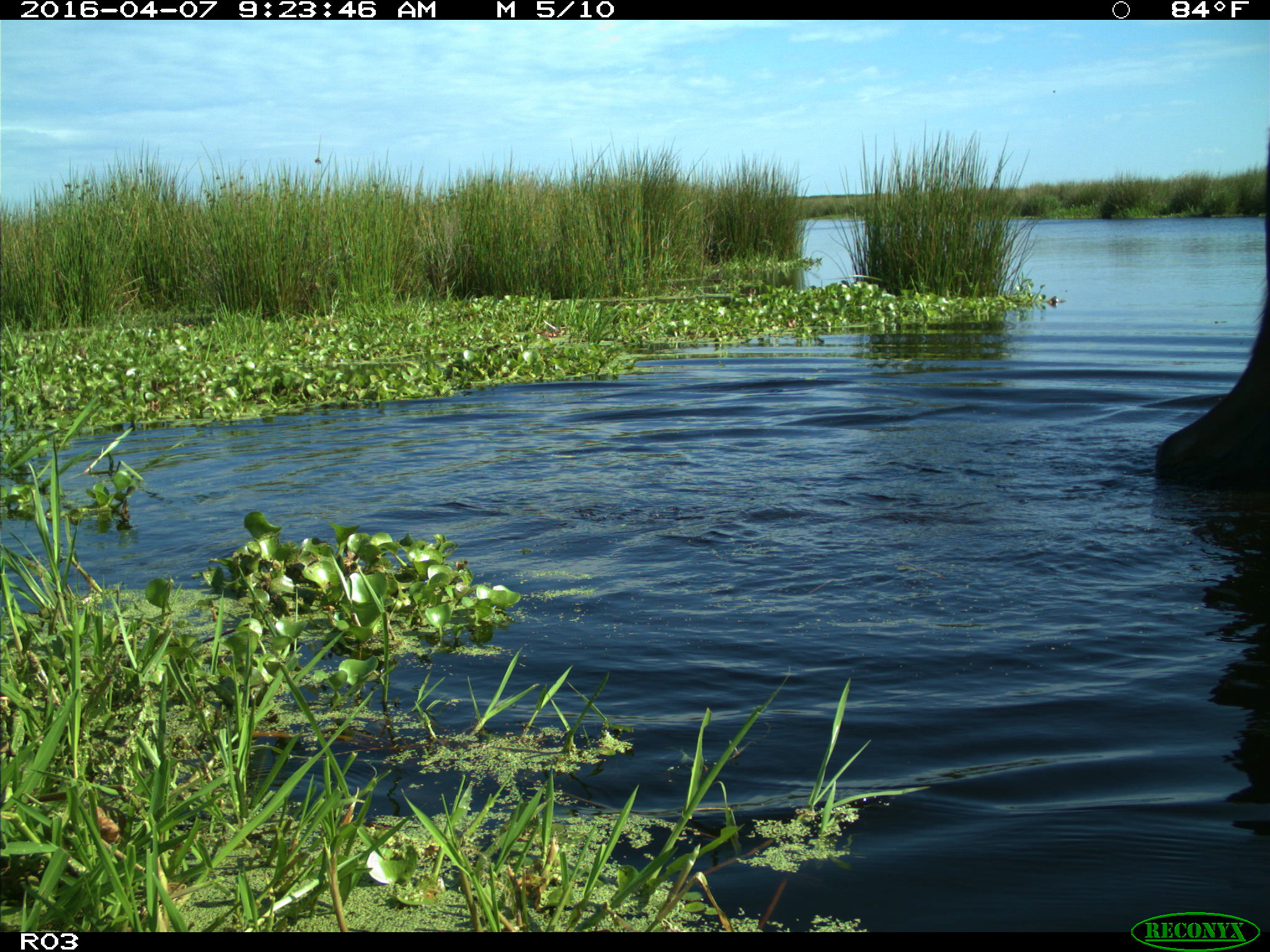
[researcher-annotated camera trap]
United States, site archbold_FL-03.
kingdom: Animalia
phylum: Chordata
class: Mammalia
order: Artiodactyla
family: Bovidae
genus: Bos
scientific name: Bos taurus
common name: domestic cow